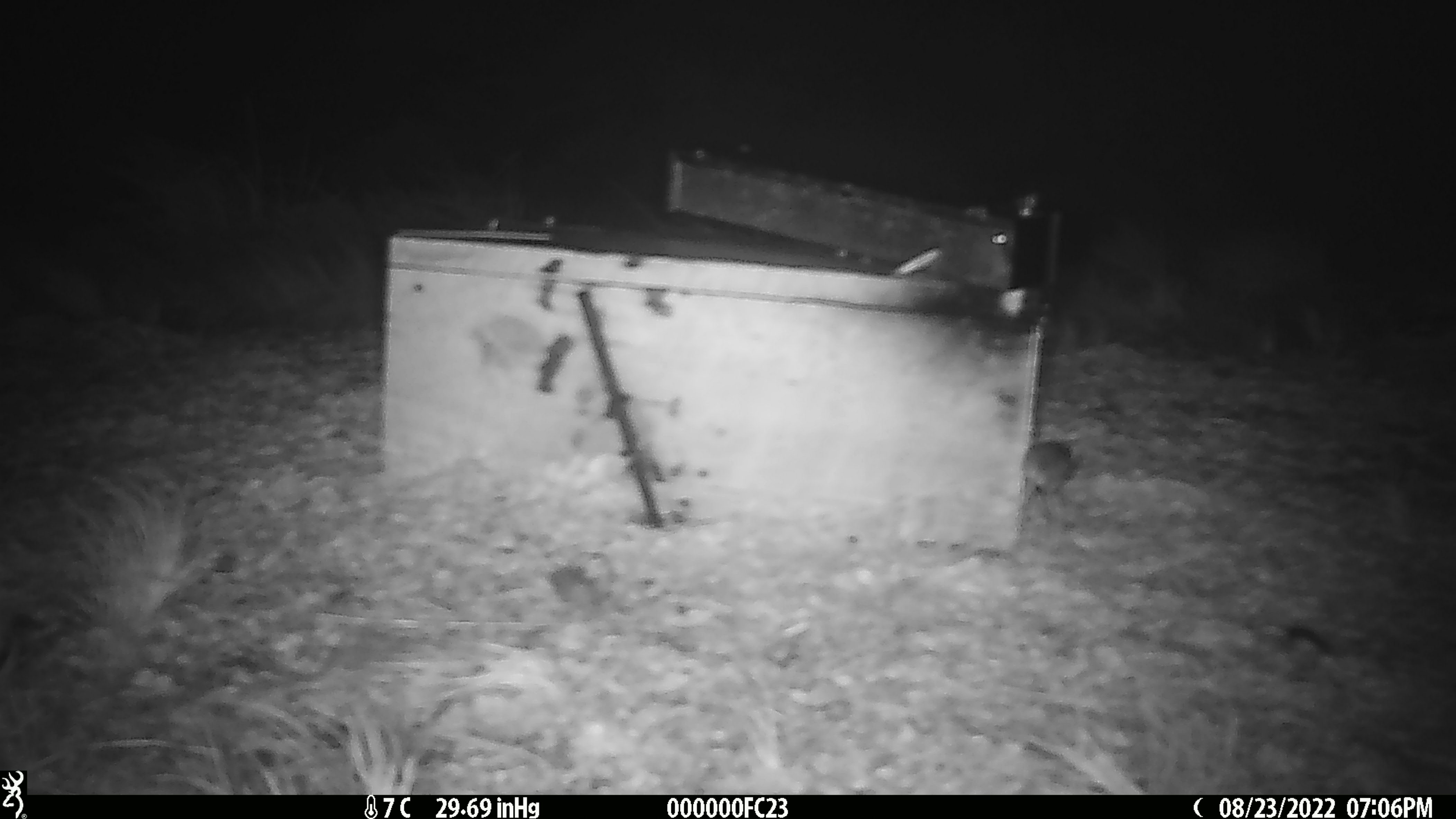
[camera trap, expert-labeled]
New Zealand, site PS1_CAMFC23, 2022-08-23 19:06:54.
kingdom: Animalia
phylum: Chordata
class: Mammalia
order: Rodentia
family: Muridae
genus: Mus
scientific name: Mus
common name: mouse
Mouse (Mus).